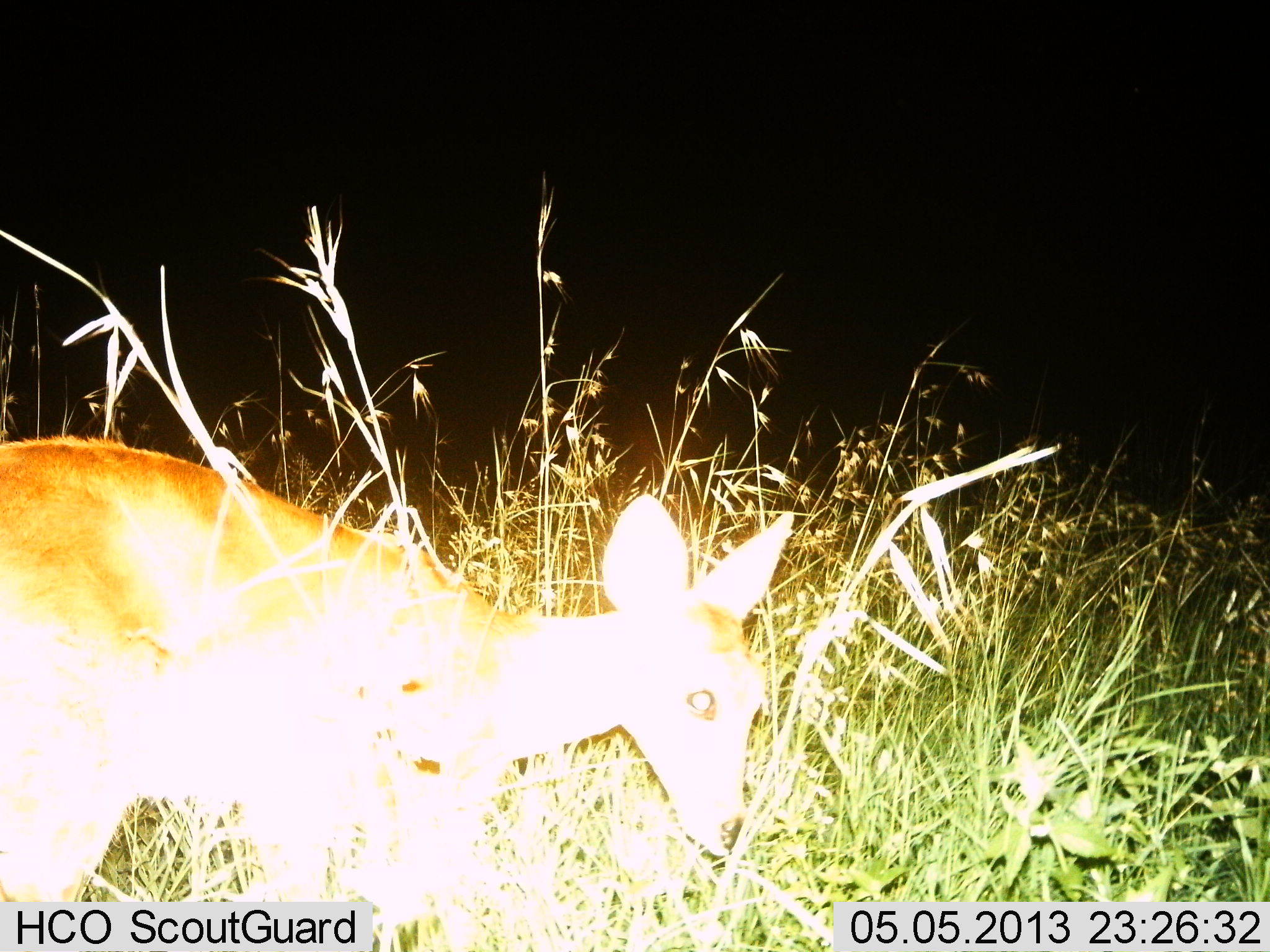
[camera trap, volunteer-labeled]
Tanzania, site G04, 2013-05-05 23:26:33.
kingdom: Animalia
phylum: Chordata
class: Mammalia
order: Artiodactyla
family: Bovidae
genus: Redunca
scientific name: Redunca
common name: reedbuck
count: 1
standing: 50%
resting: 0%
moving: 23%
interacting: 0%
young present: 0%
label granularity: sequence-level